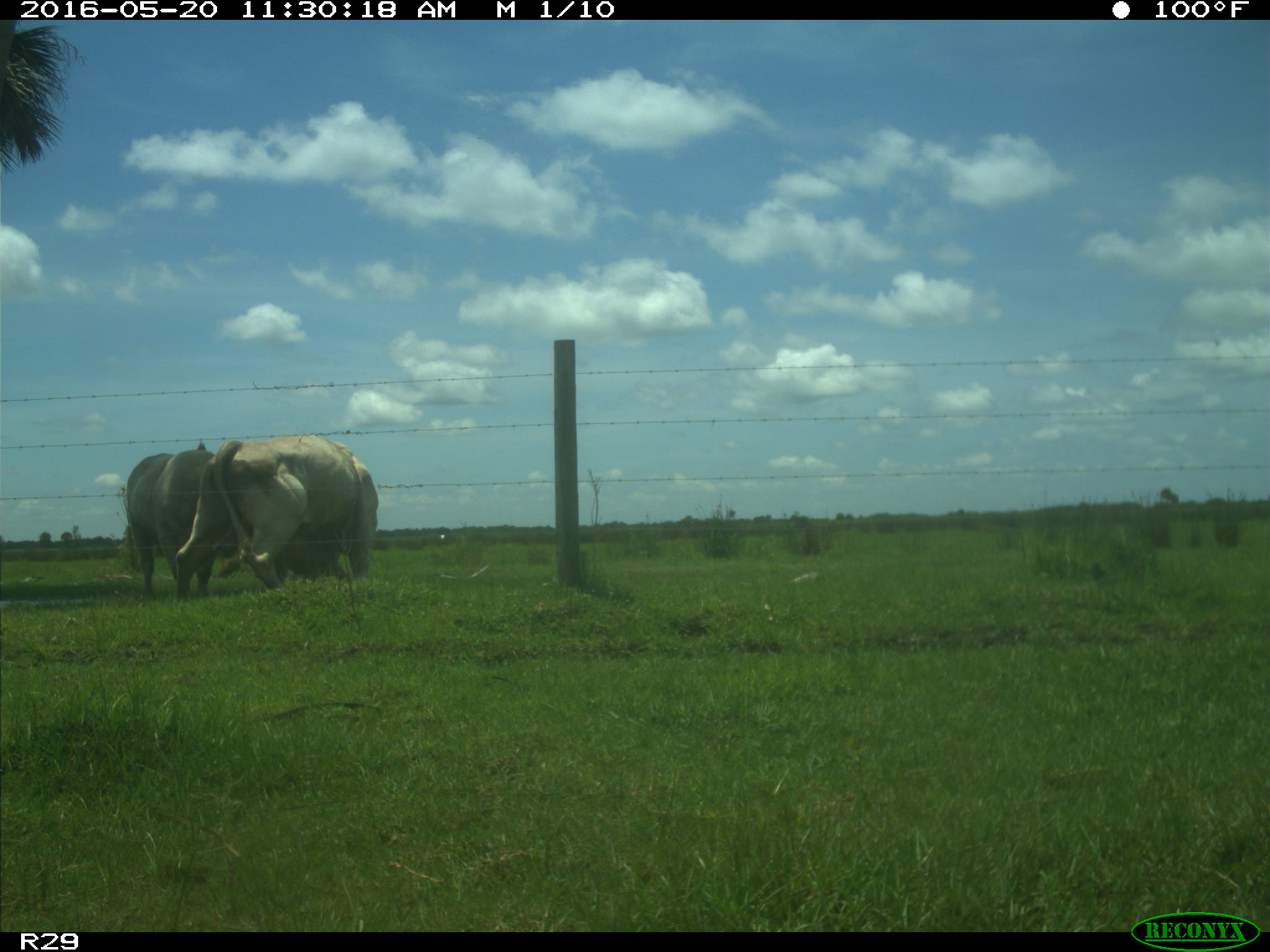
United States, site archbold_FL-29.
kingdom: Animalia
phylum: Chordata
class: Mammalia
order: Artiodactyla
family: Bovidae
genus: Bos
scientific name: Bos taurus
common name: domestic cow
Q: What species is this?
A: Bos taurus (domestic cow).